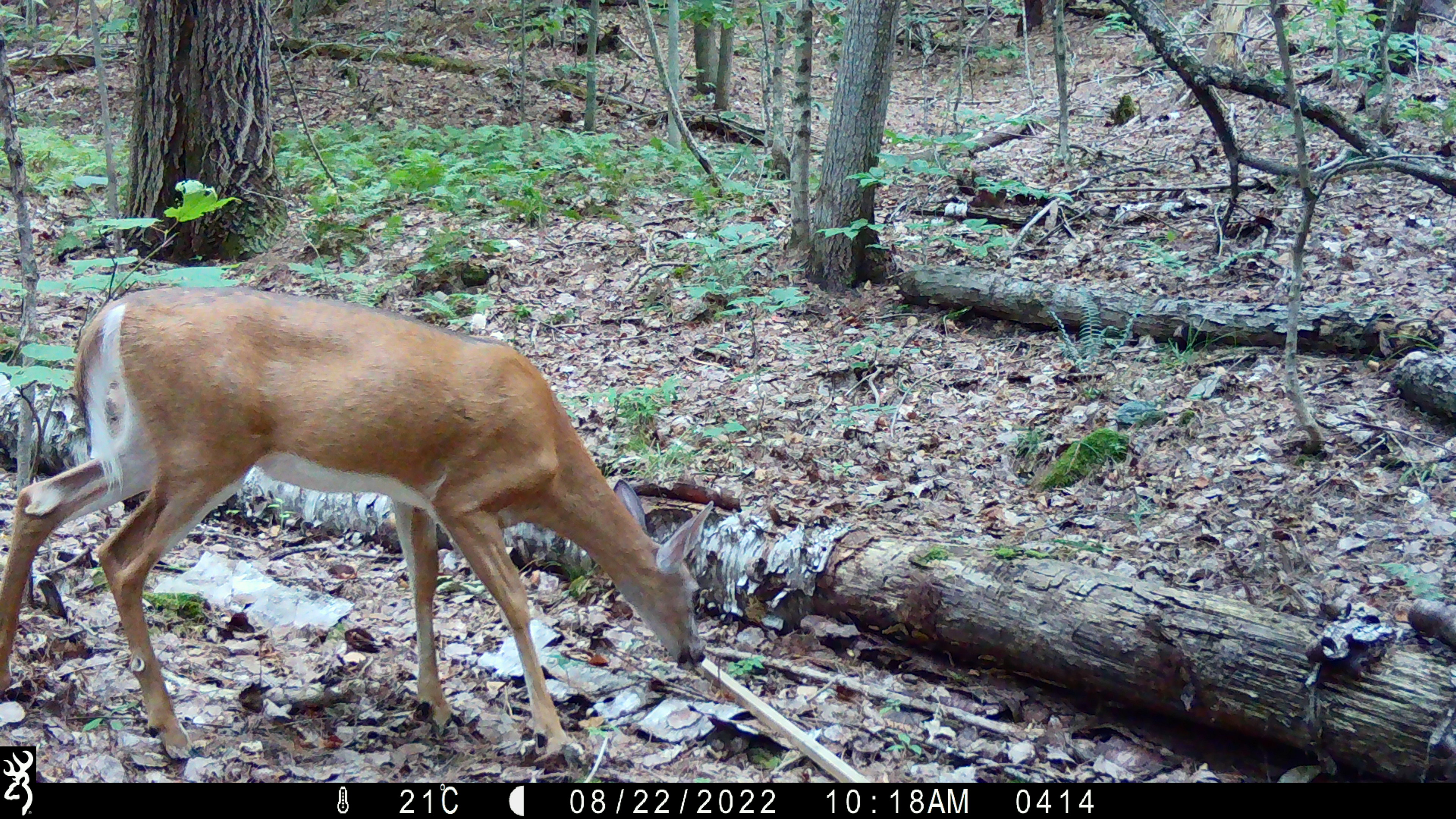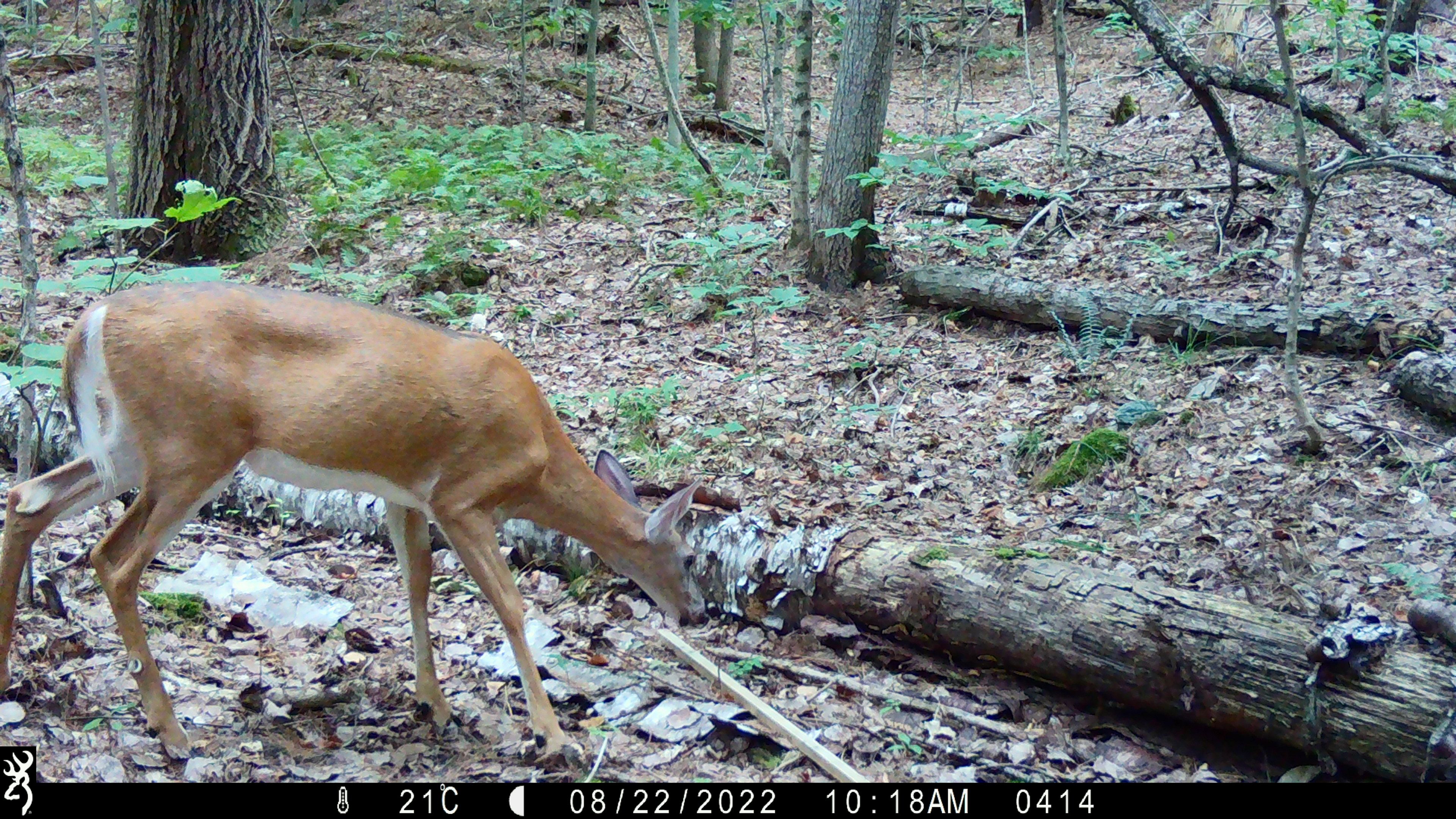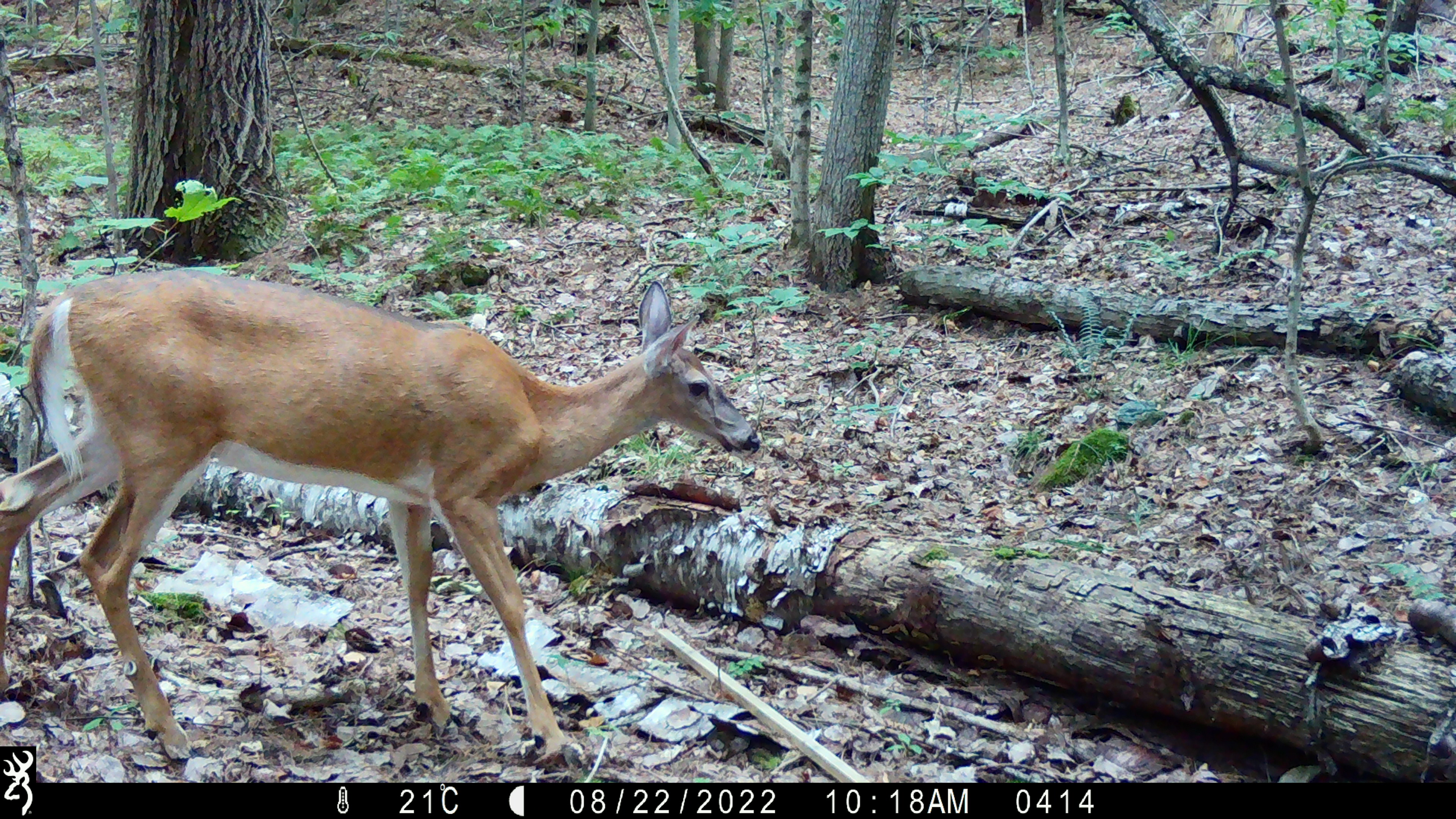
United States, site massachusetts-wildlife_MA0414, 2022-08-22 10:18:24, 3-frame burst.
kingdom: Animalia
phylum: Chordata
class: Mammalia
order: Artiodactyla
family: Cervidae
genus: Odocoileus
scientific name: Odocoileus virginianus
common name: white-tailed deer